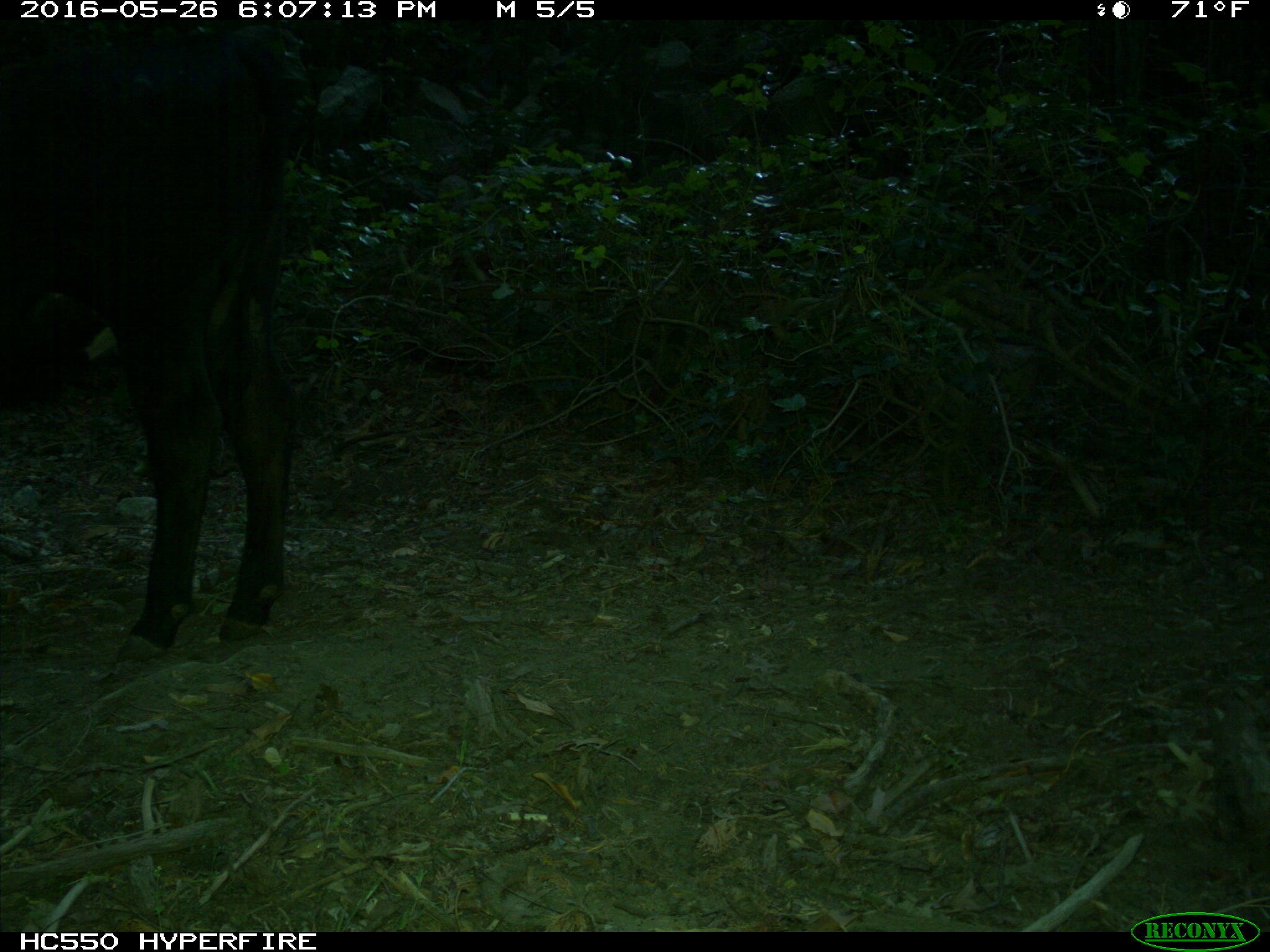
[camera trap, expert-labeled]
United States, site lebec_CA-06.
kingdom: Animalia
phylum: Chordata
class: Mammalia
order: Artiodactyla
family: Bovidae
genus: Bos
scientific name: Bos taurus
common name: domestic cow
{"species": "Bos taurus (domestic cow)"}